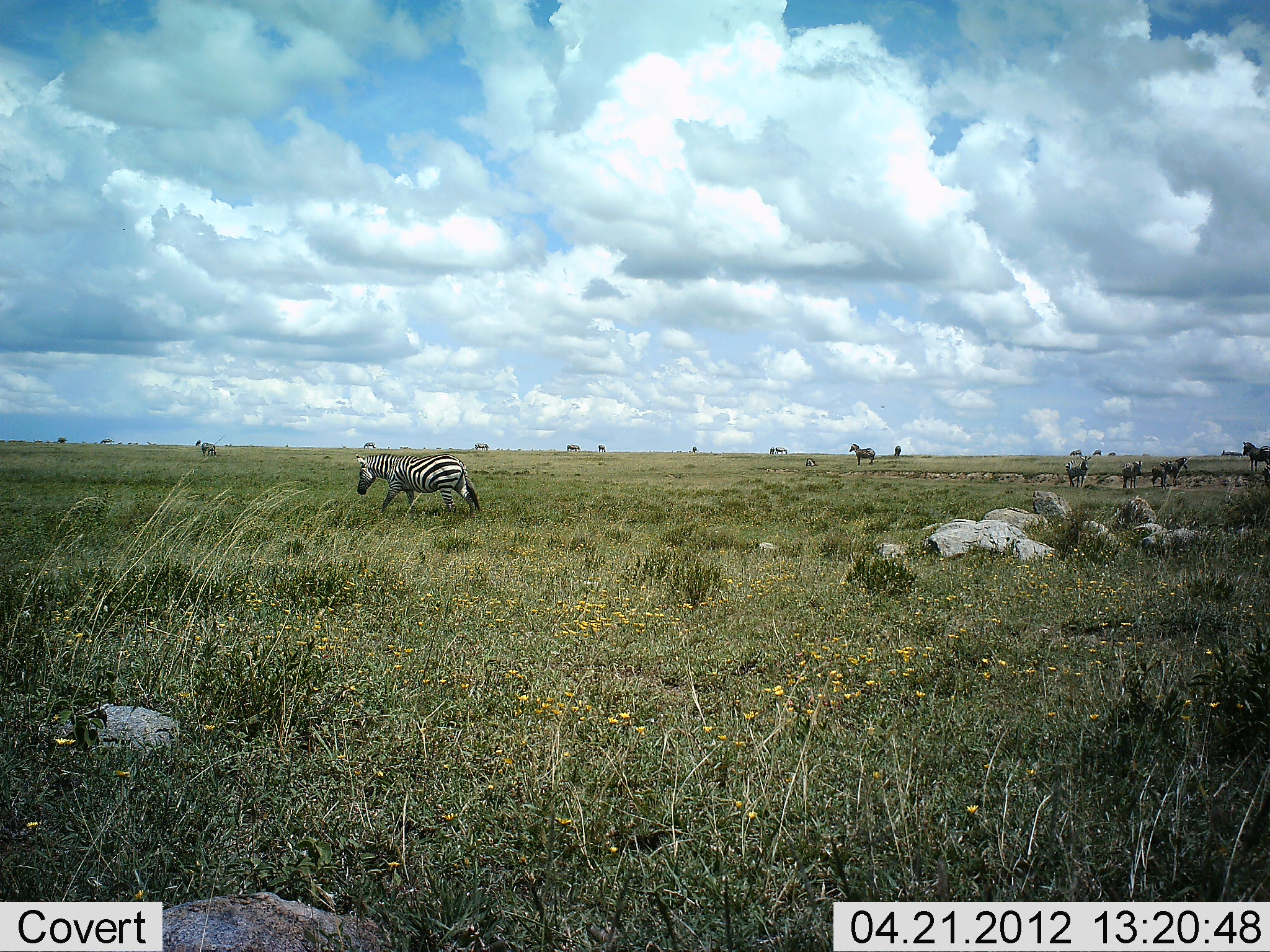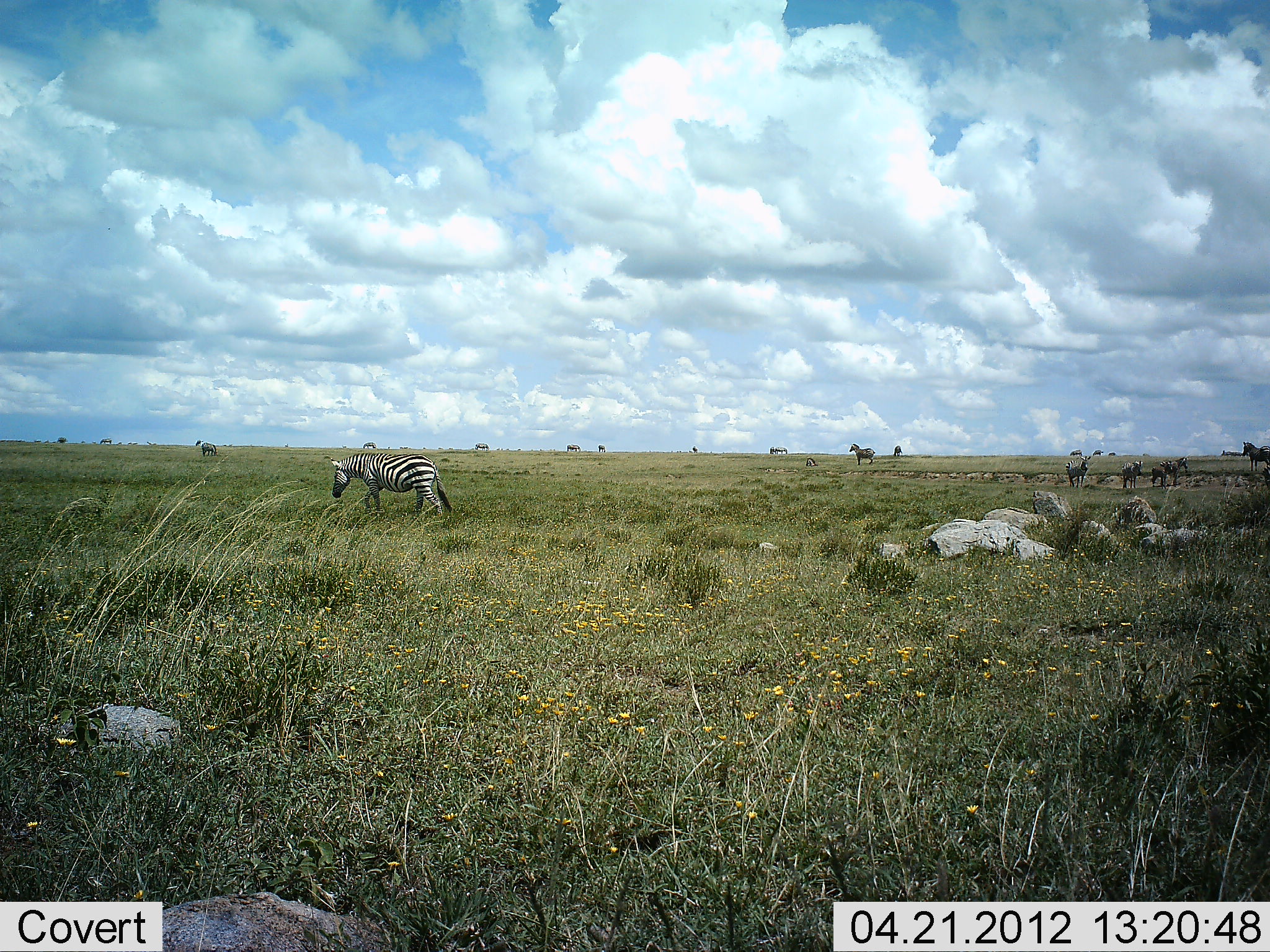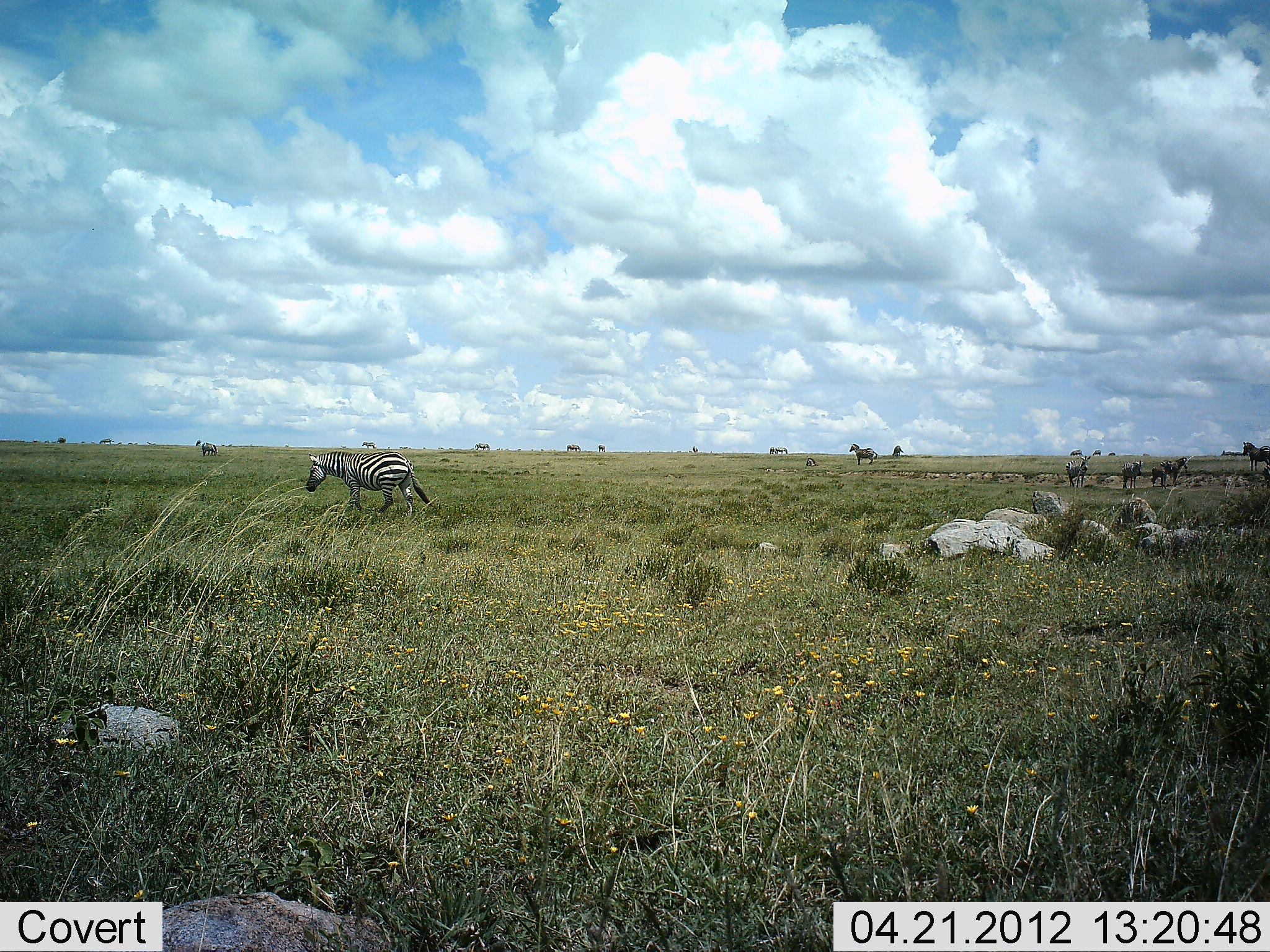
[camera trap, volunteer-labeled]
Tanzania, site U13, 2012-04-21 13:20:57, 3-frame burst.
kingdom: Animalia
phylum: Chordata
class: Mammalia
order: Perissodactyla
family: Equidae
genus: Equus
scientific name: Equus quagga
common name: plains zebra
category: zebra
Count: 8.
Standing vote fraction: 91%.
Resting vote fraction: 0%.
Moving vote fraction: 82%.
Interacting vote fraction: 0%.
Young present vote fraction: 0%.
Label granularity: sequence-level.